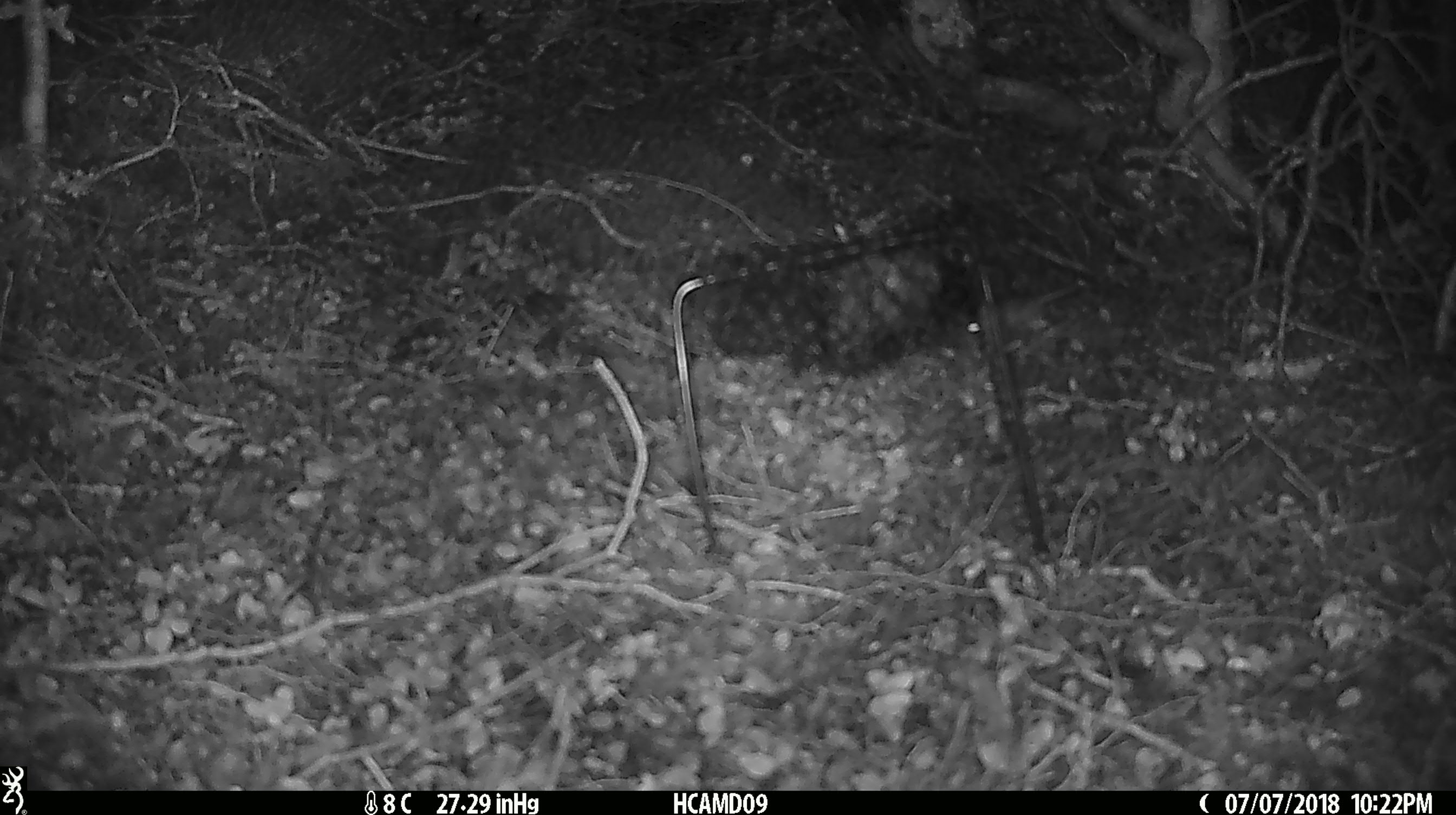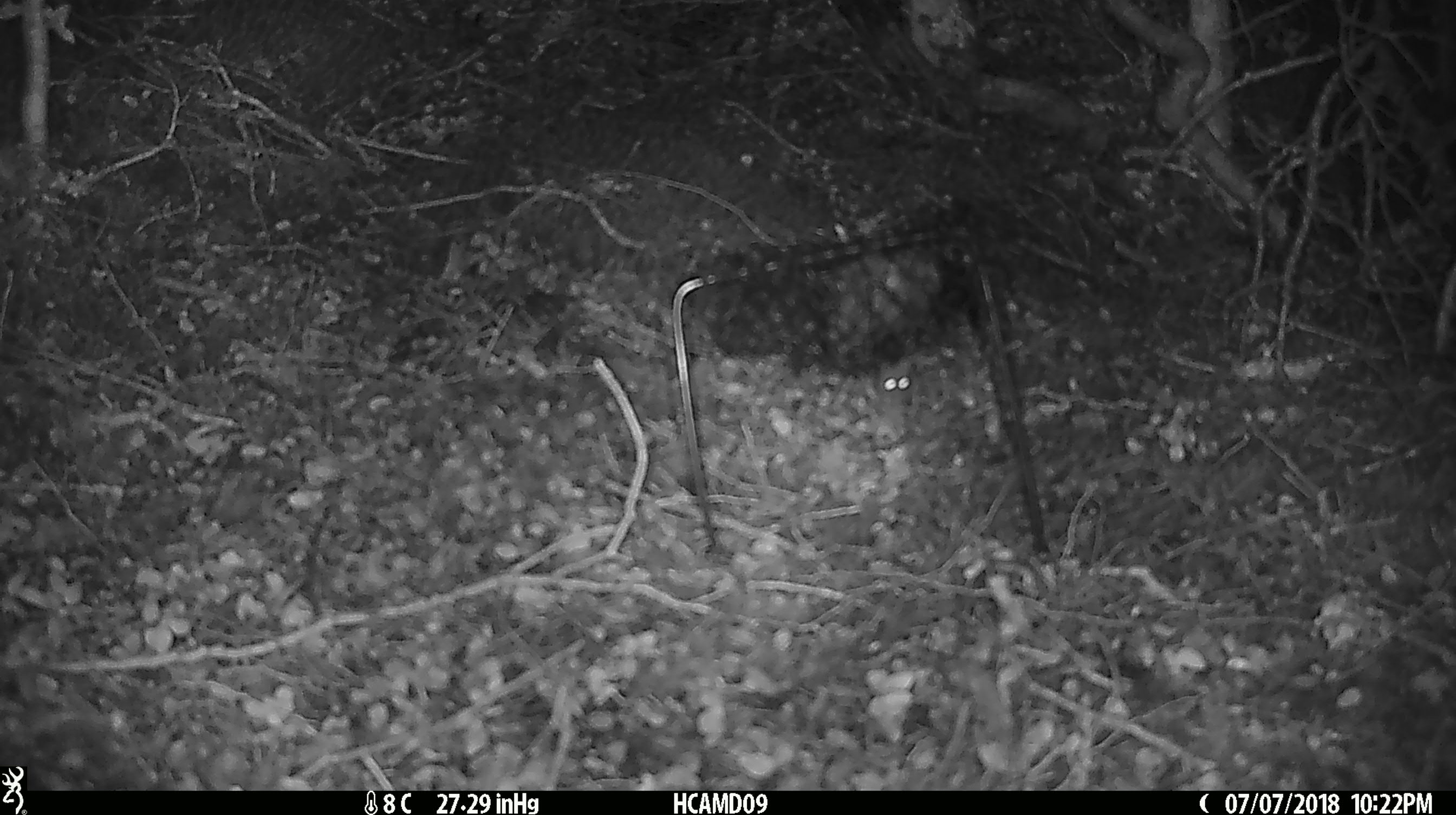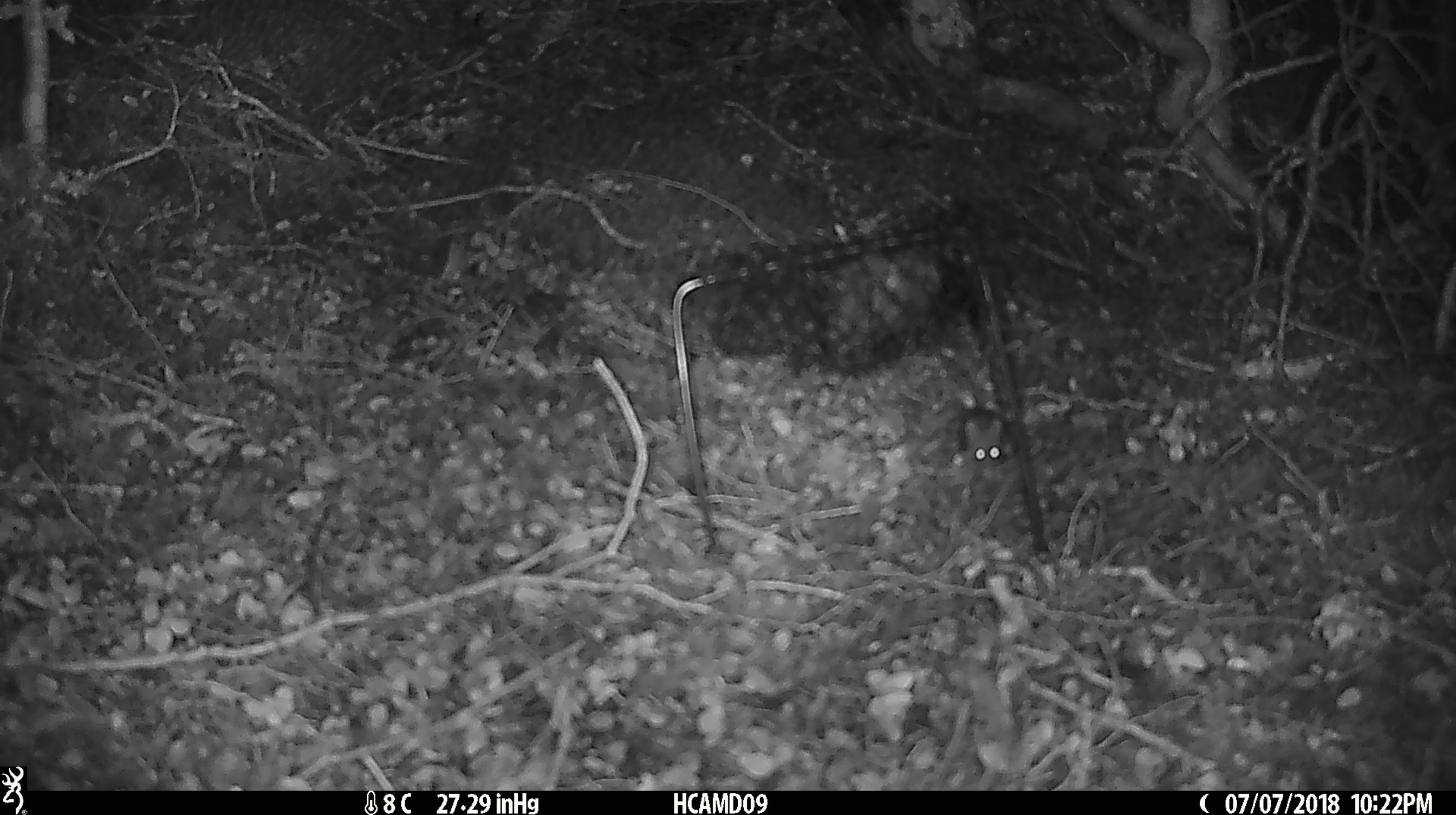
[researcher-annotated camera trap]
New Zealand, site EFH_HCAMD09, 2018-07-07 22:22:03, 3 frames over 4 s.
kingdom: Animalia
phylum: Chordata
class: Mammalia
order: Rodentia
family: Muridae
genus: Mus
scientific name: Mus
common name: mouse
Mouse (Mus).